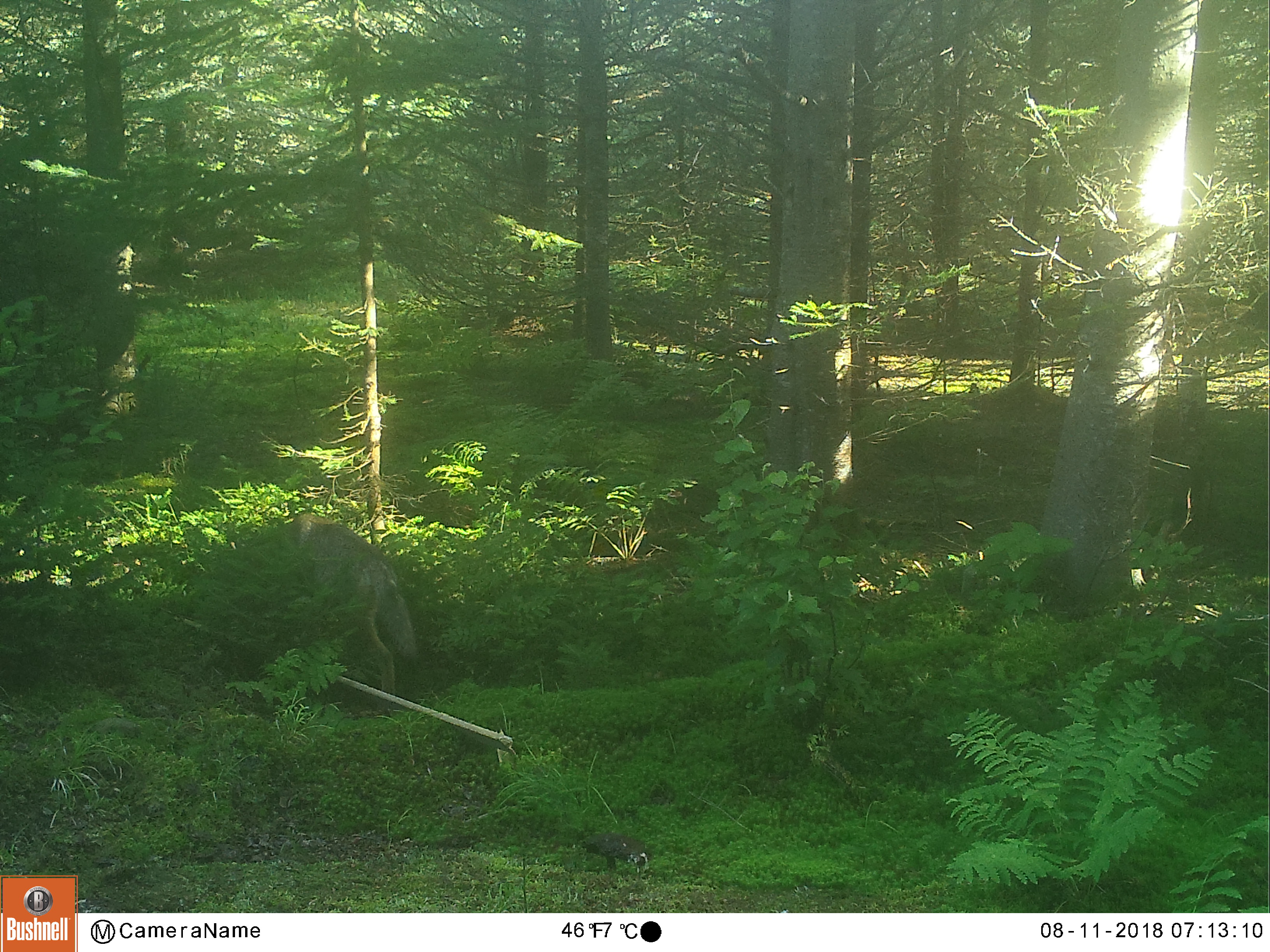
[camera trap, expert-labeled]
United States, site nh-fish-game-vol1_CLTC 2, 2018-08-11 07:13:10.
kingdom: Animalia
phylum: Chordata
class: Mammalia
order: Carnivora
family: Canidae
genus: Canis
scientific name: Canis latrans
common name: coyote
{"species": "coyote (Canis latrans)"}